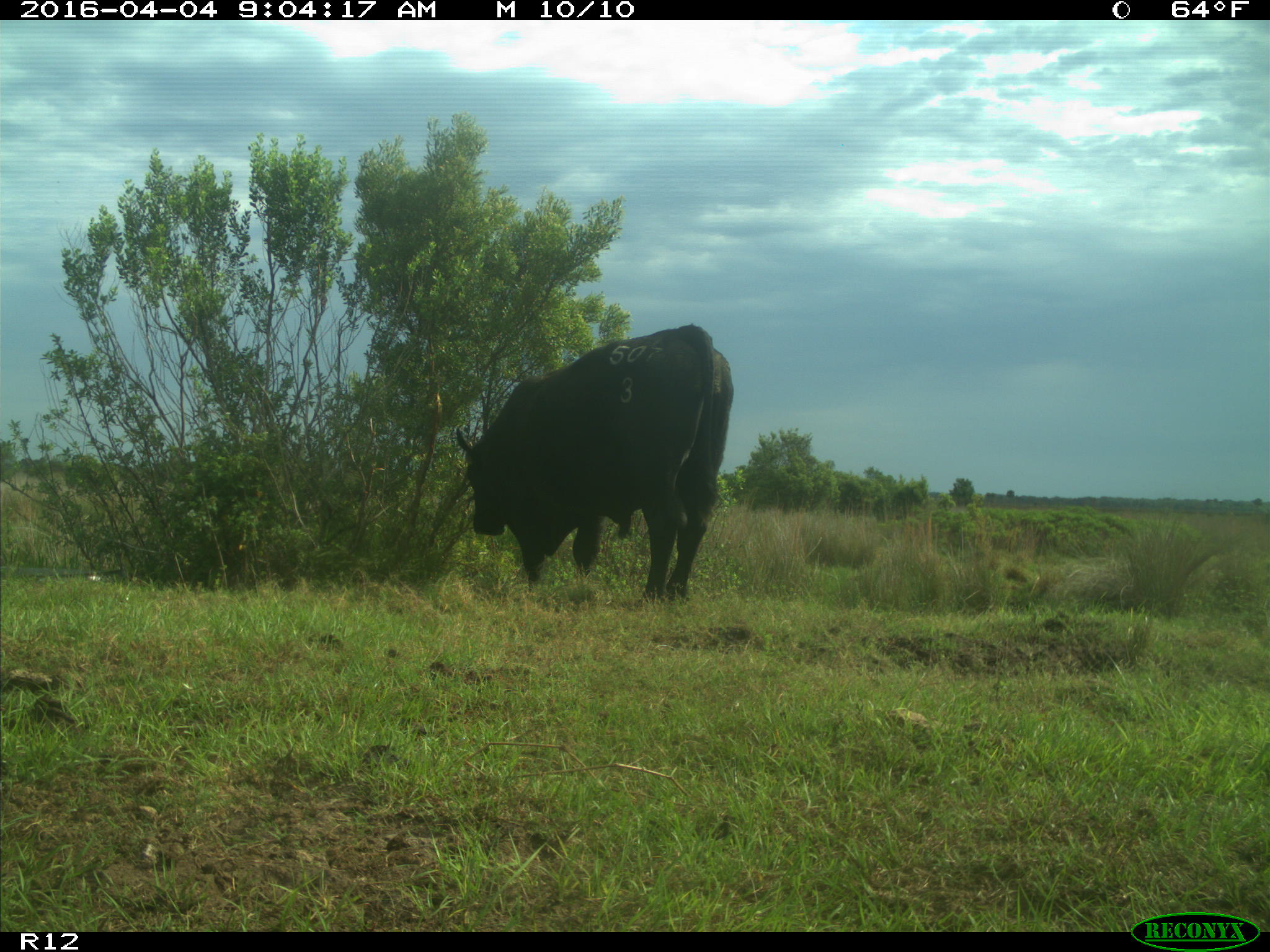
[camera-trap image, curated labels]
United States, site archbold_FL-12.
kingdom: Animalia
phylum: Chordata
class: Mammalia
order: Artiodactyla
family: Bovidae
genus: Bos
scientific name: Bos taurus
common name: domestic cow